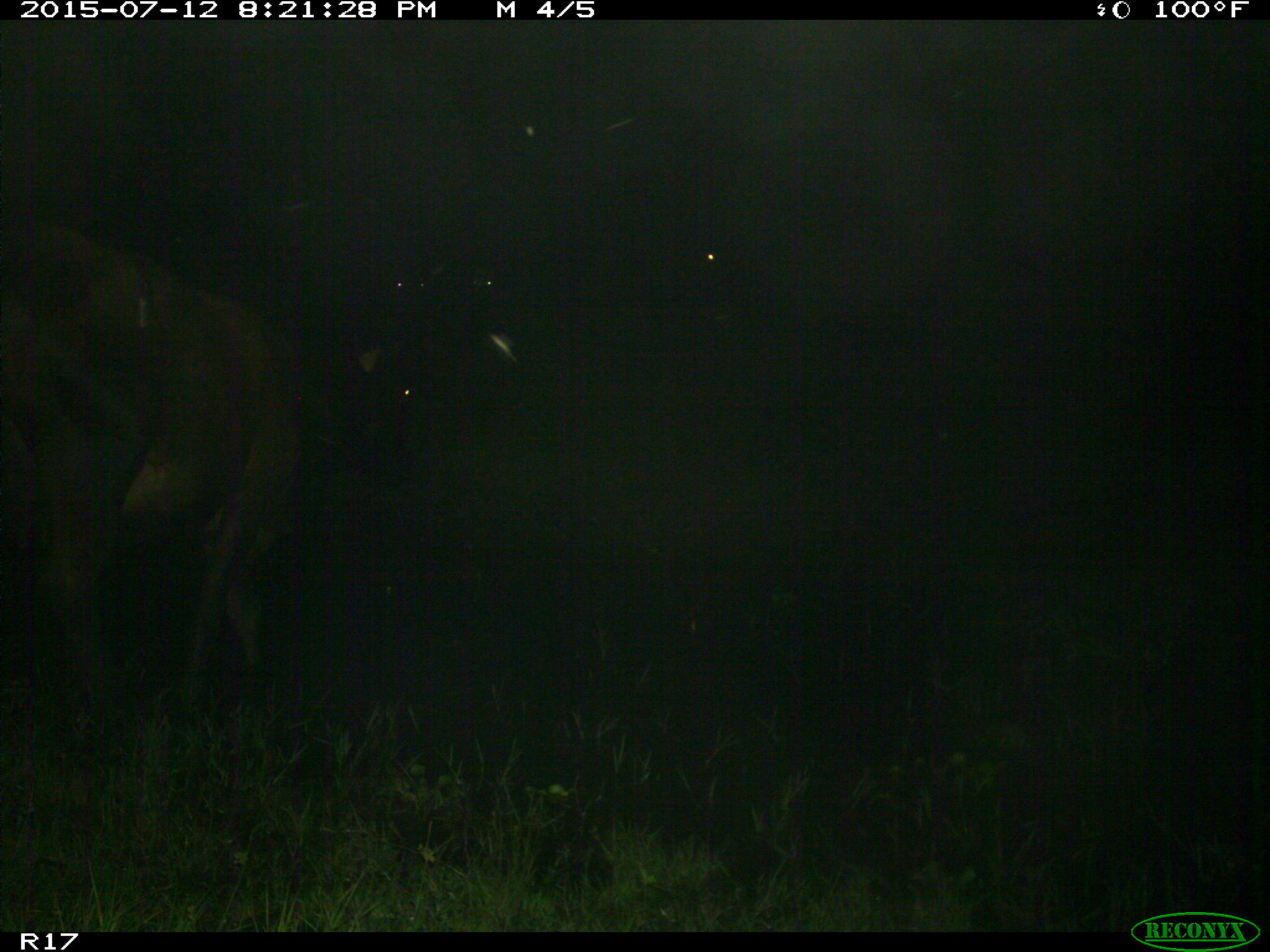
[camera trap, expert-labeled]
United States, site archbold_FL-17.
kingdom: Animalia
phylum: Chordata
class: Mammalia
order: Artiodactyla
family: Bovidae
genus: Bos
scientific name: Bos taurus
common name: domestic cow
Bos taurus (domestic cow).